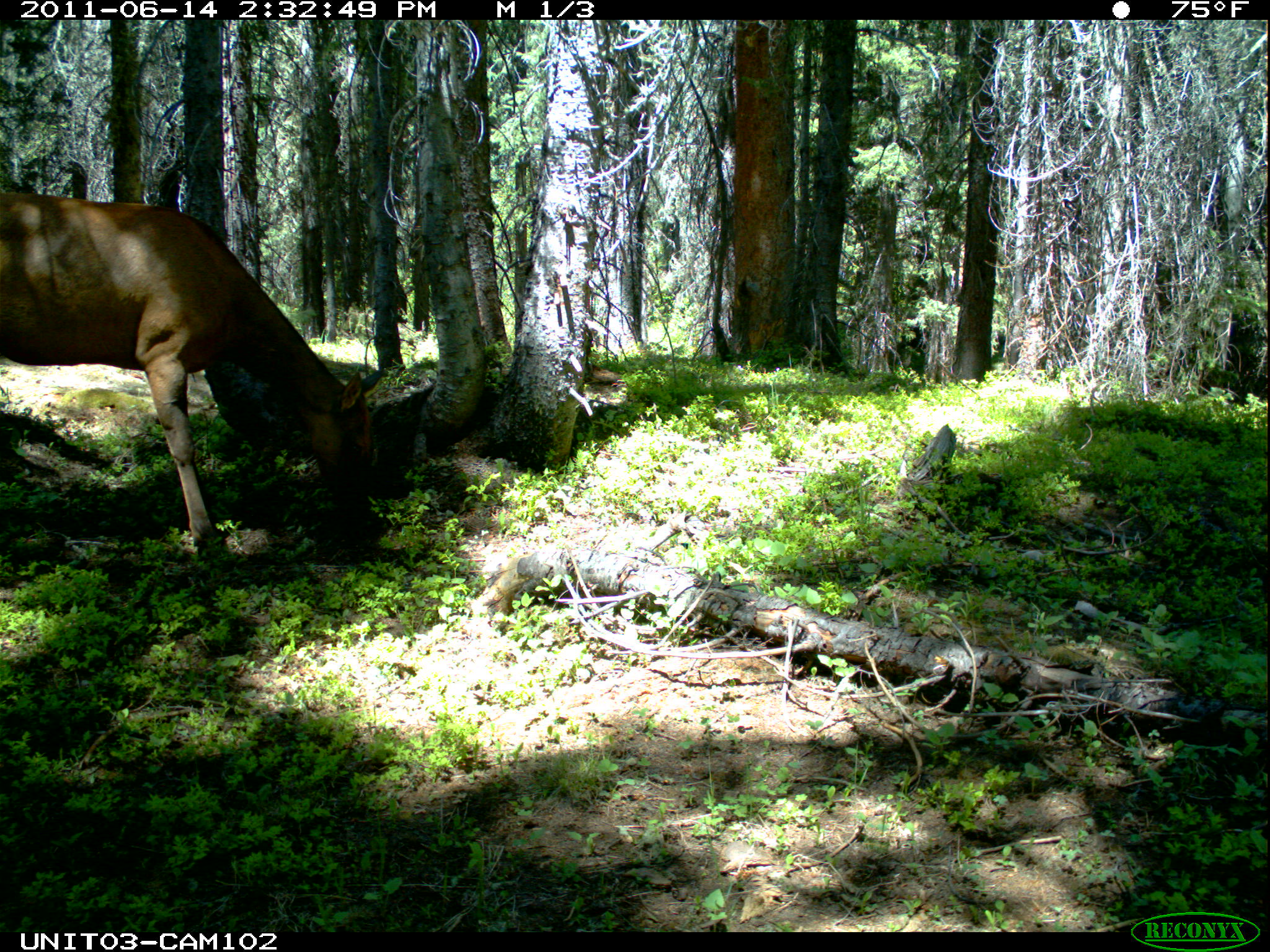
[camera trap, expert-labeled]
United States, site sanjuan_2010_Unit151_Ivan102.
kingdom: Animalia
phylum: Chordata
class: Mammalia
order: Artiodactyla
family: Cervidae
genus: Cervus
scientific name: Cervus elaphus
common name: red deer